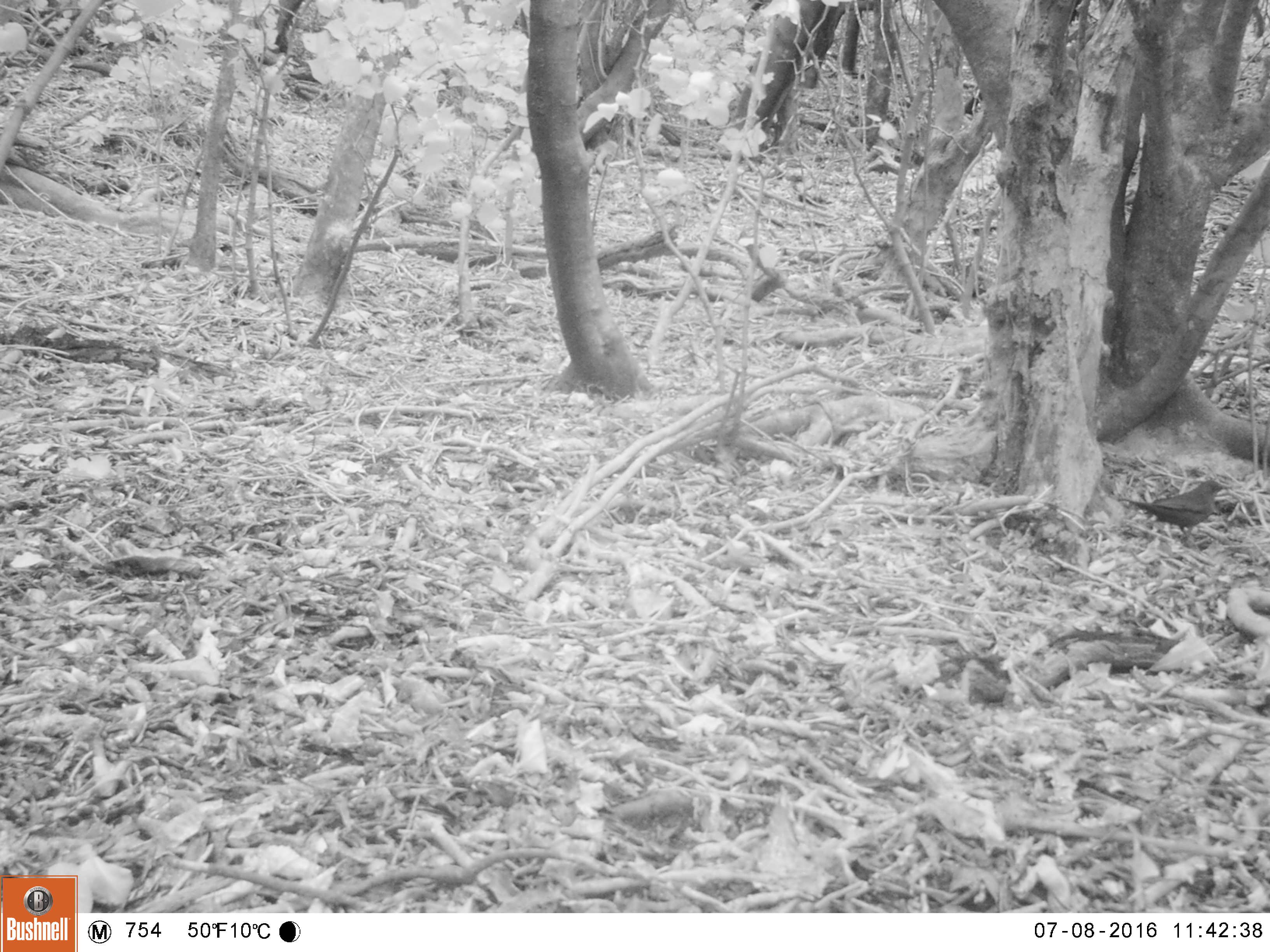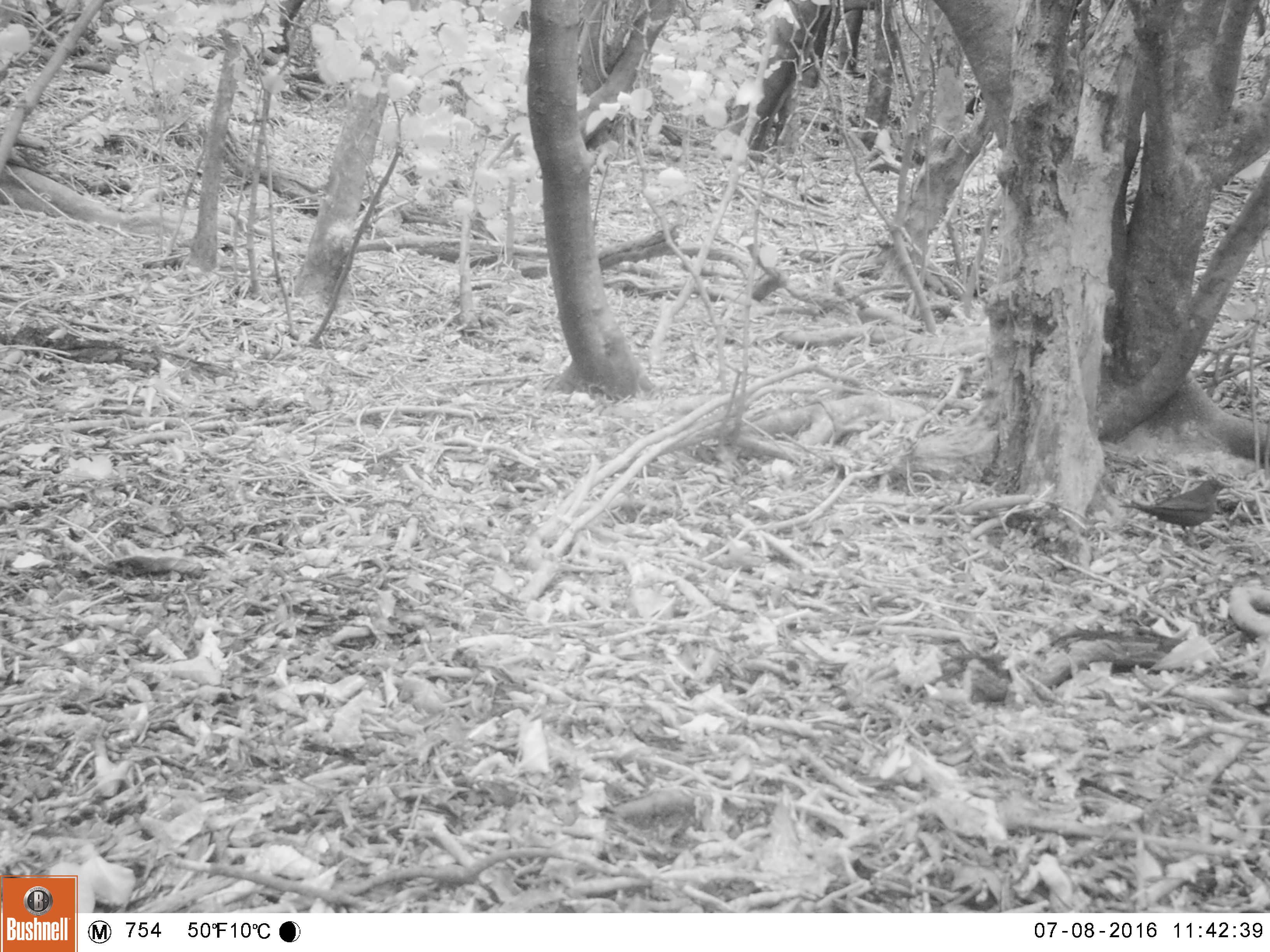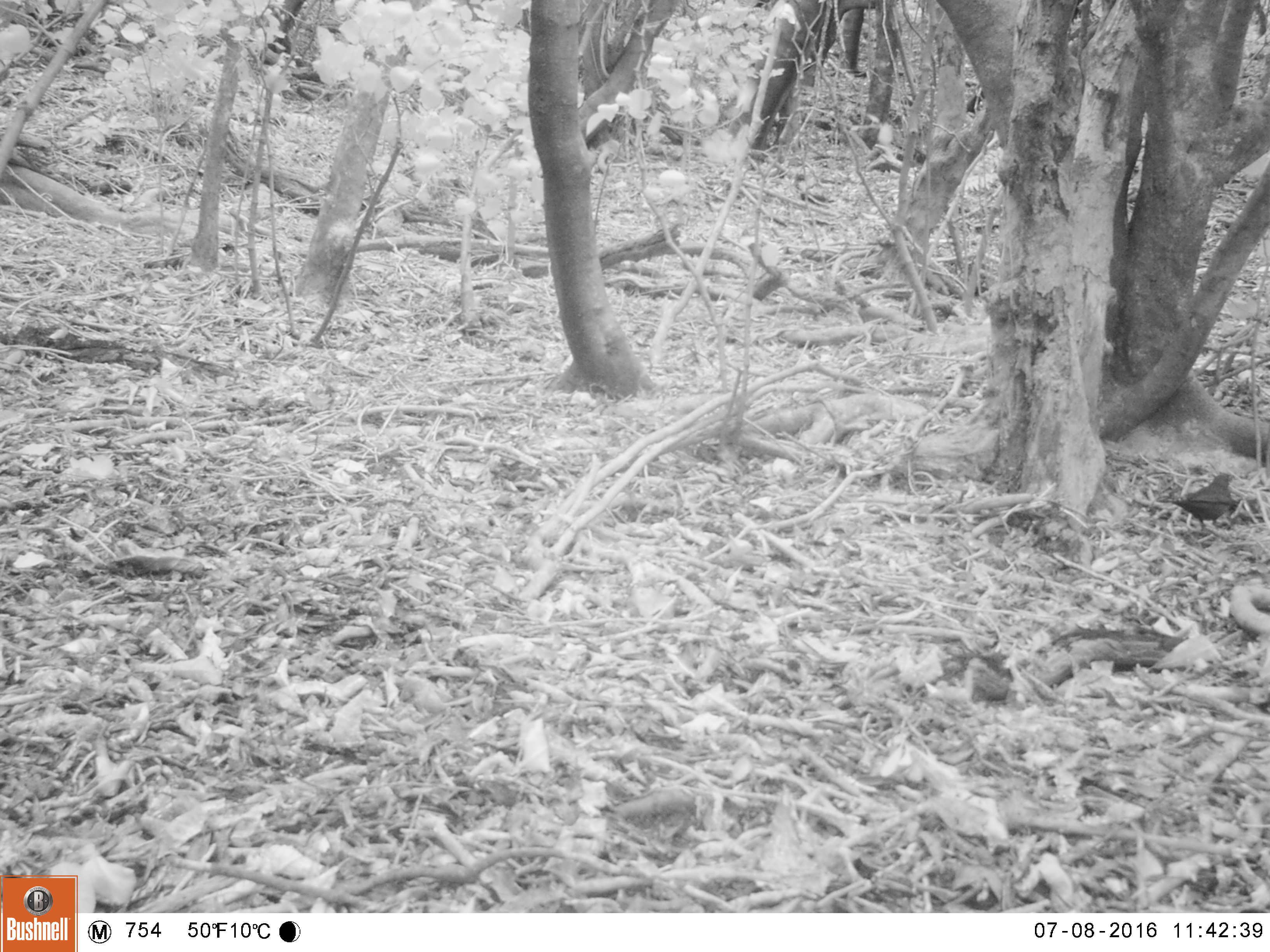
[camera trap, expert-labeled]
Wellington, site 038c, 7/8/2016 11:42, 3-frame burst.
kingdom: Animalia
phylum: Chordata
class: Aves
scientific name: Aves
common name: bird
Bird (Aves).